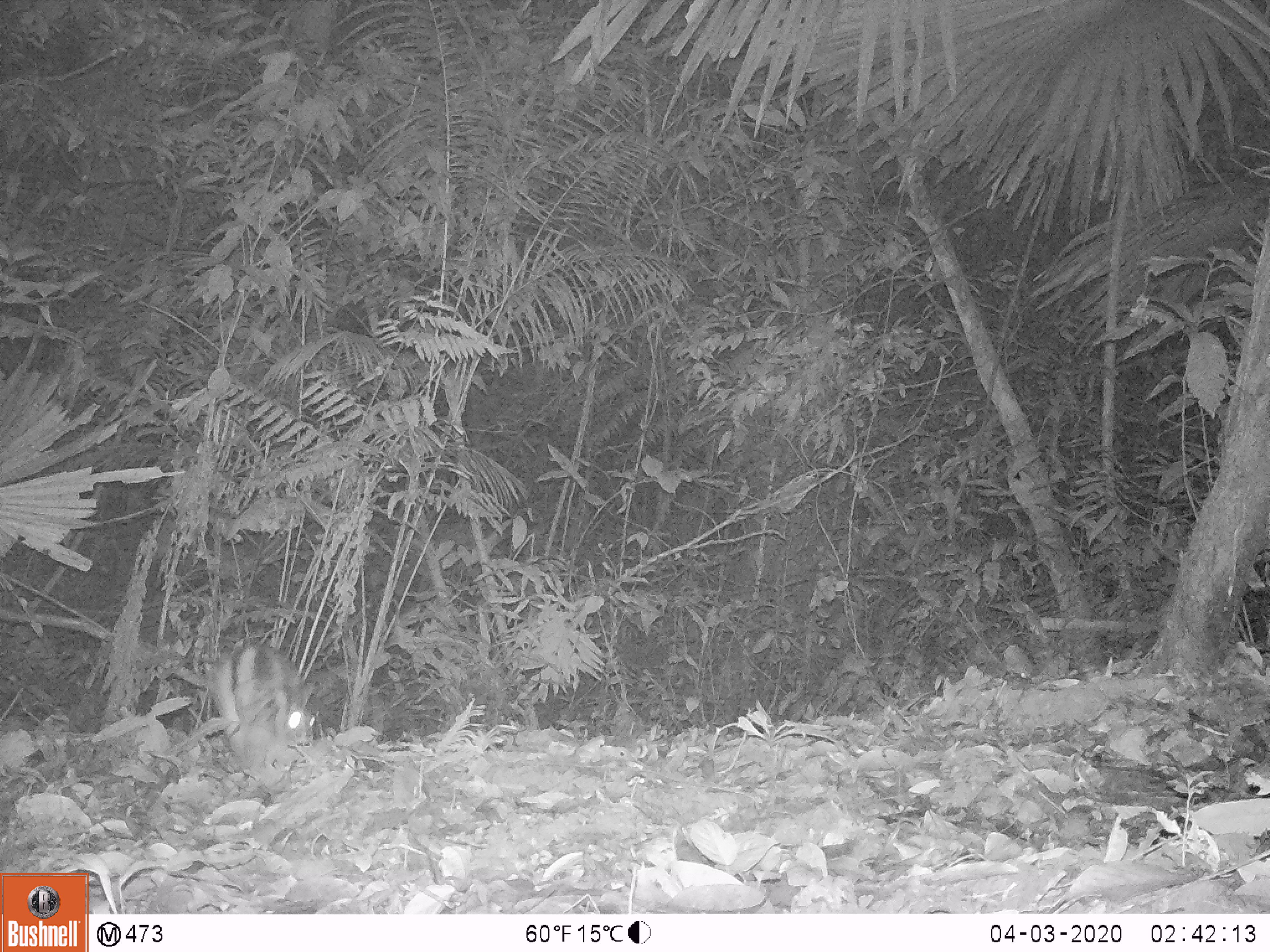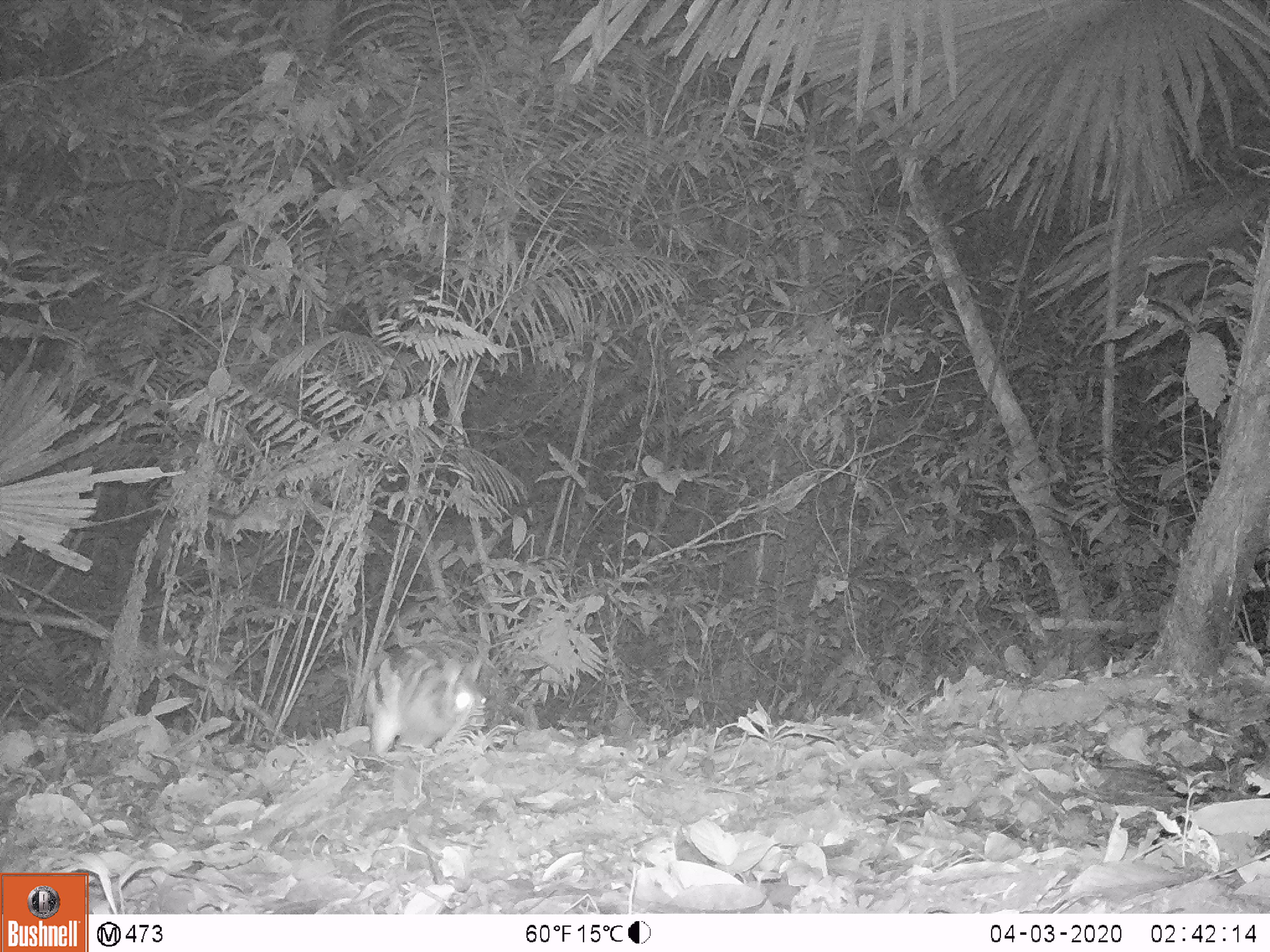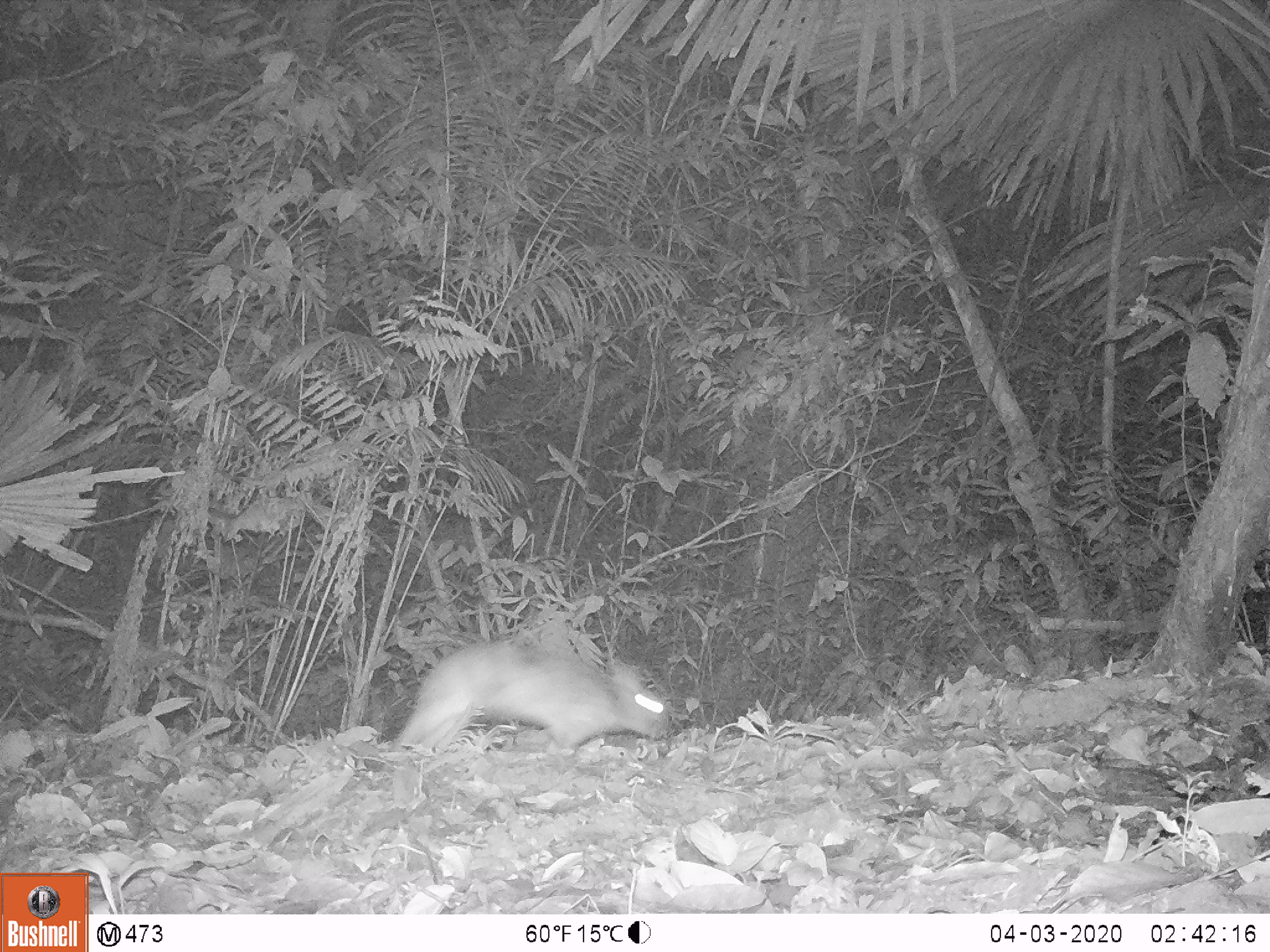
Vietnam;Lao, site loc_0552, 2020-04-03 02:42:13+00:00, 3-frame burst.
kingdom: Animalia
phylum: Chordata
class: Mammalia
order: Lagomorpha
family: Leporidae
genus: Nesolagus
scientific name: Nesolagus timminsi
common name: annamite striped rabbit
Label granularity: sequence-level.